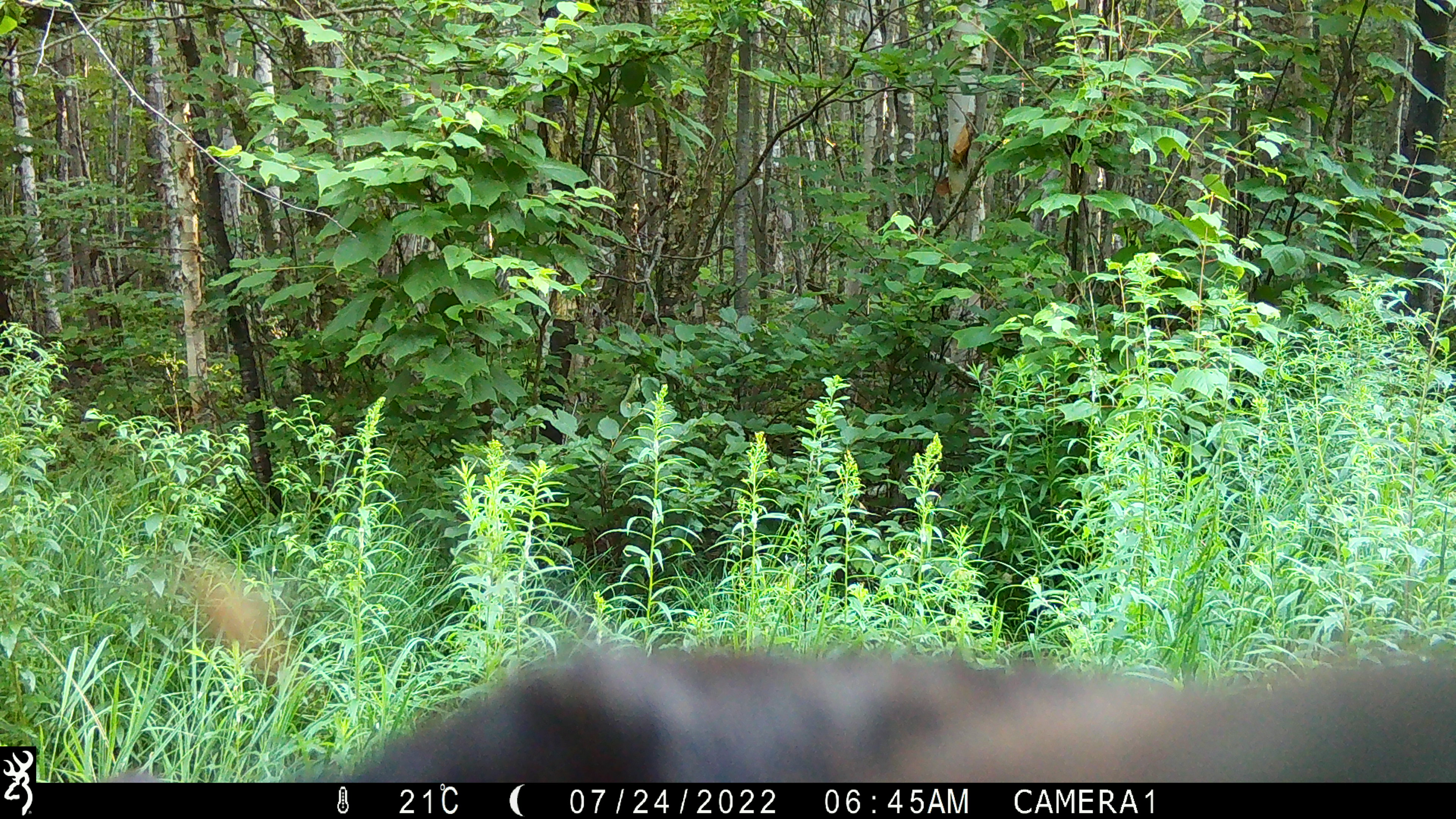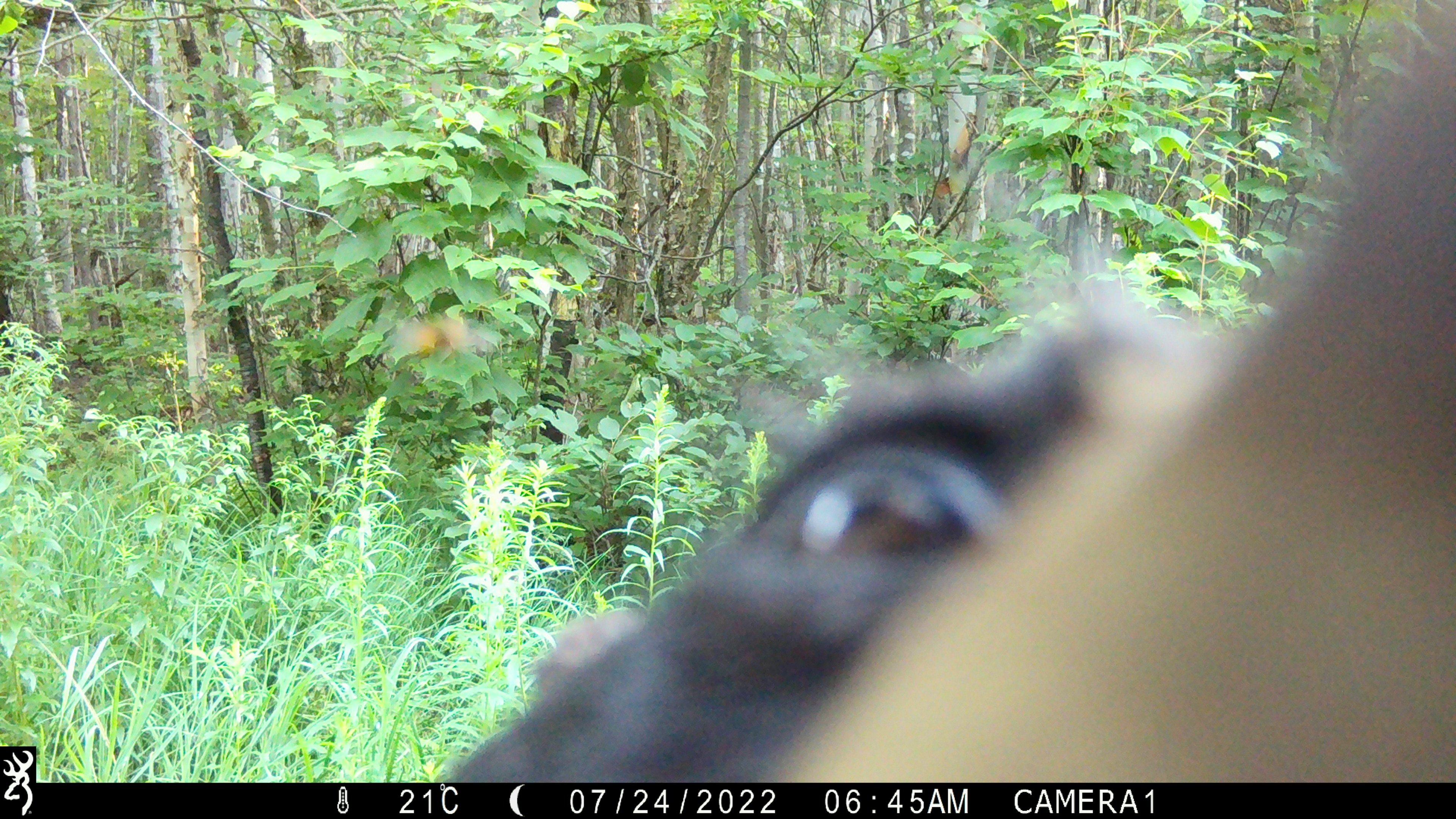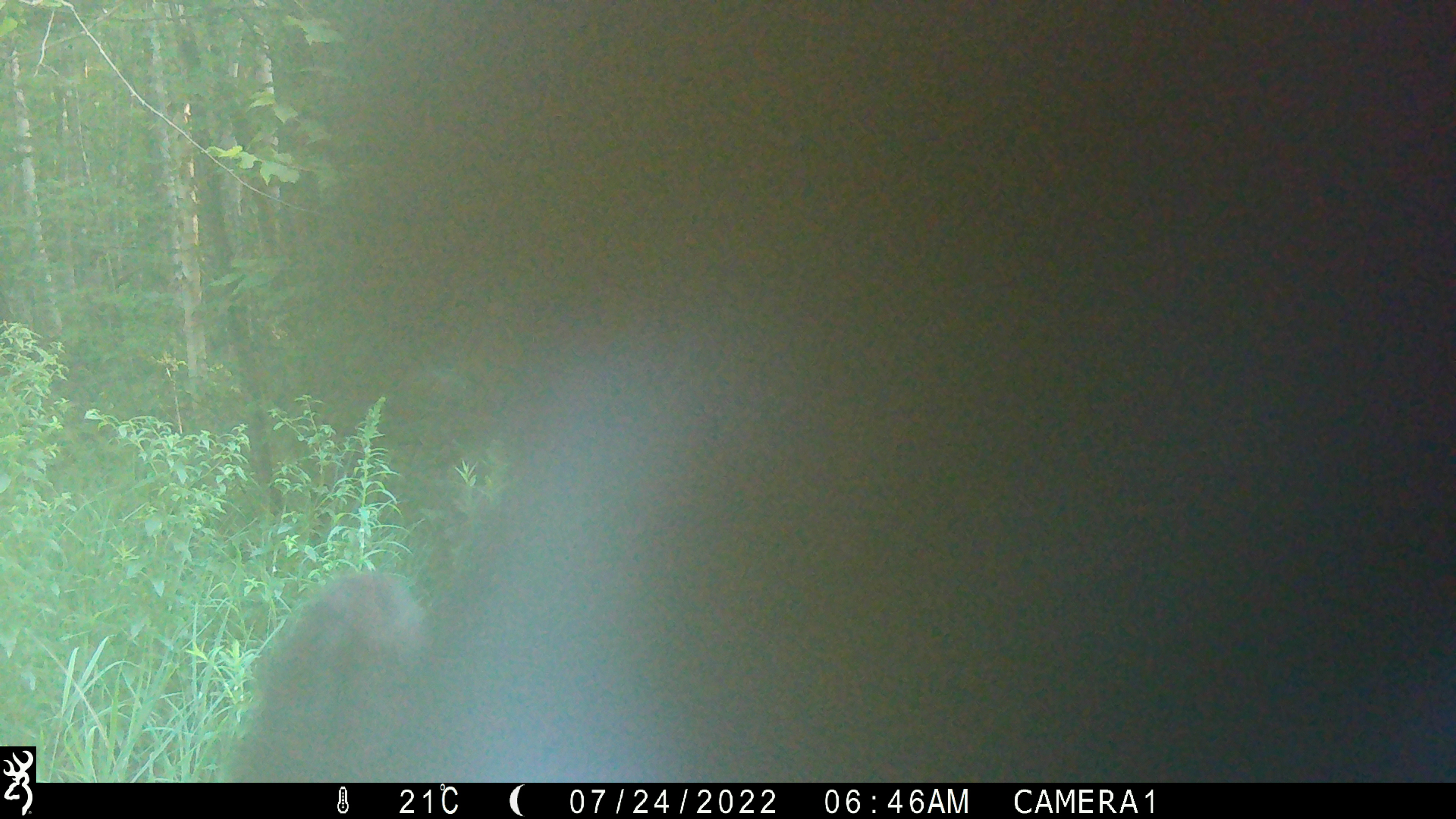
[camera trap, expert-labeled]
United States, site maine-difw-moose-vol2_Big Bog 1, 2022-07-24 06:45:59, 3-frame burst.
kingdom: Animalia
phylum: Chordata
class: Mammalia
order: Carnivora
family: Ursidae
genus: Ursus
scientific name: Ursus americanus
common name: black bear